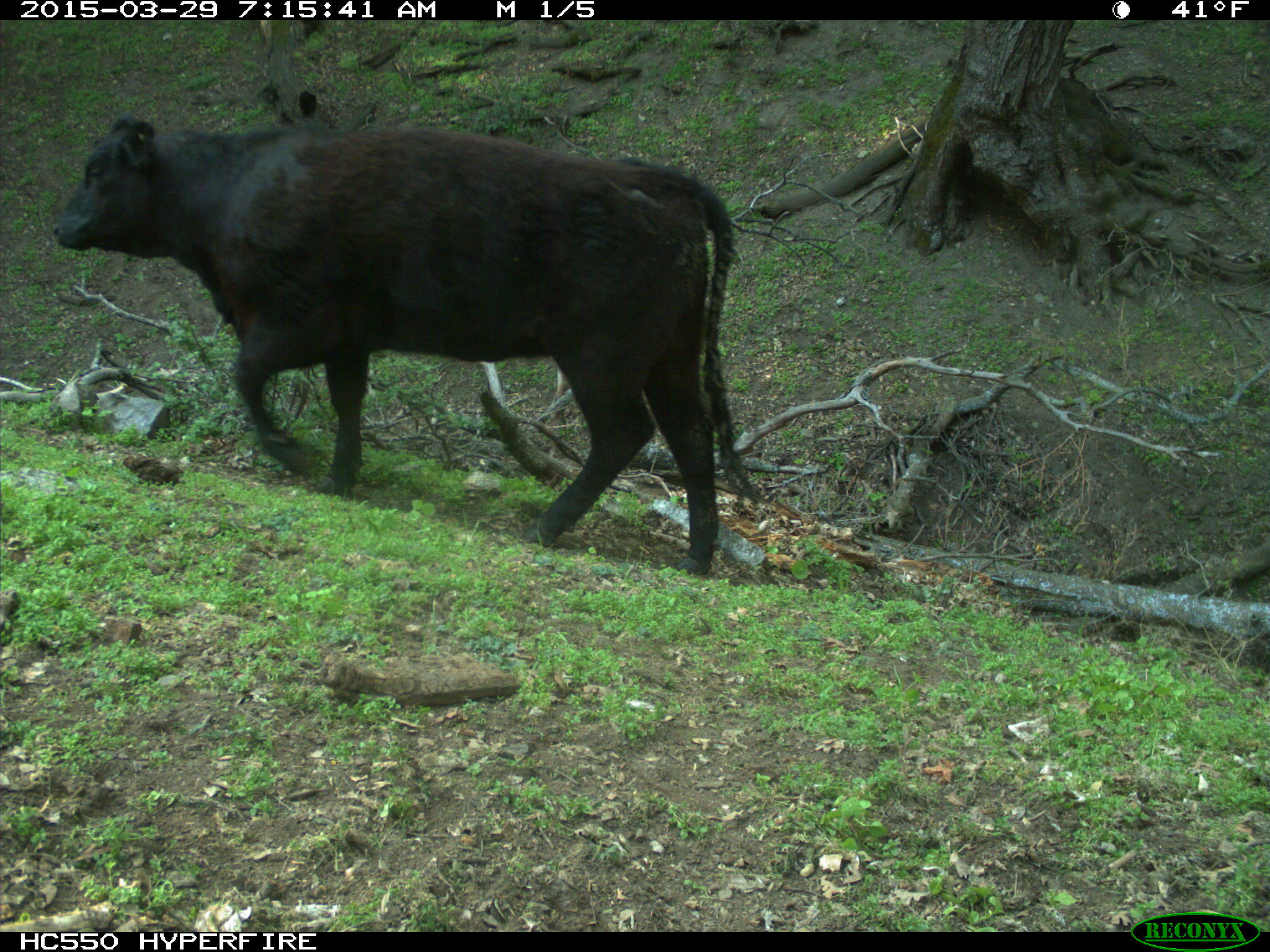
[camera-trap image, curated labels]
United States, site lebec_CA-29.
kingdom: Animalia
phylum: Chordata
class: Mammalia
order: Artiodactyla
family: Bovidae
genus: Bos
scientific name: Bos taurus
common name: domestic cow